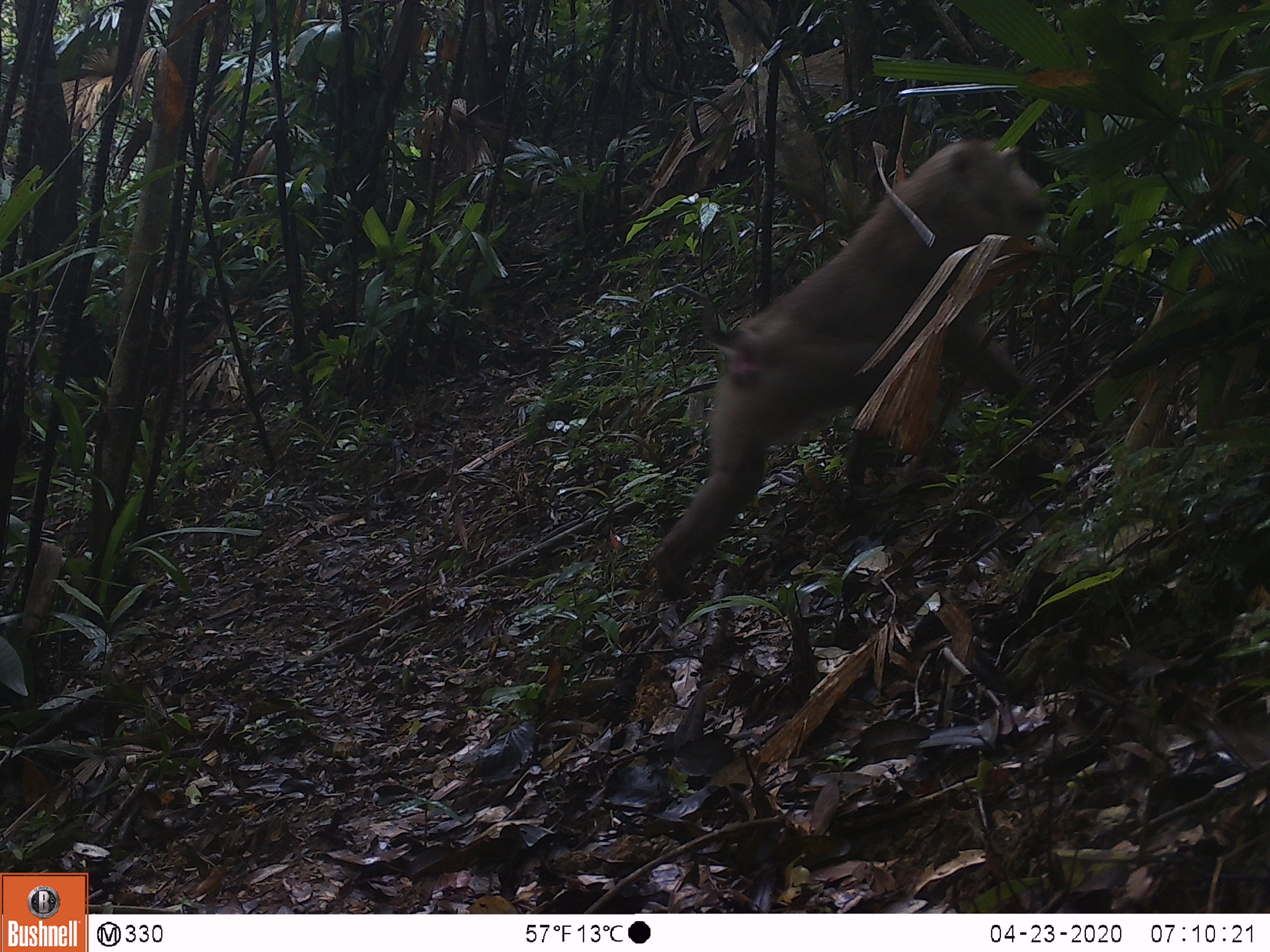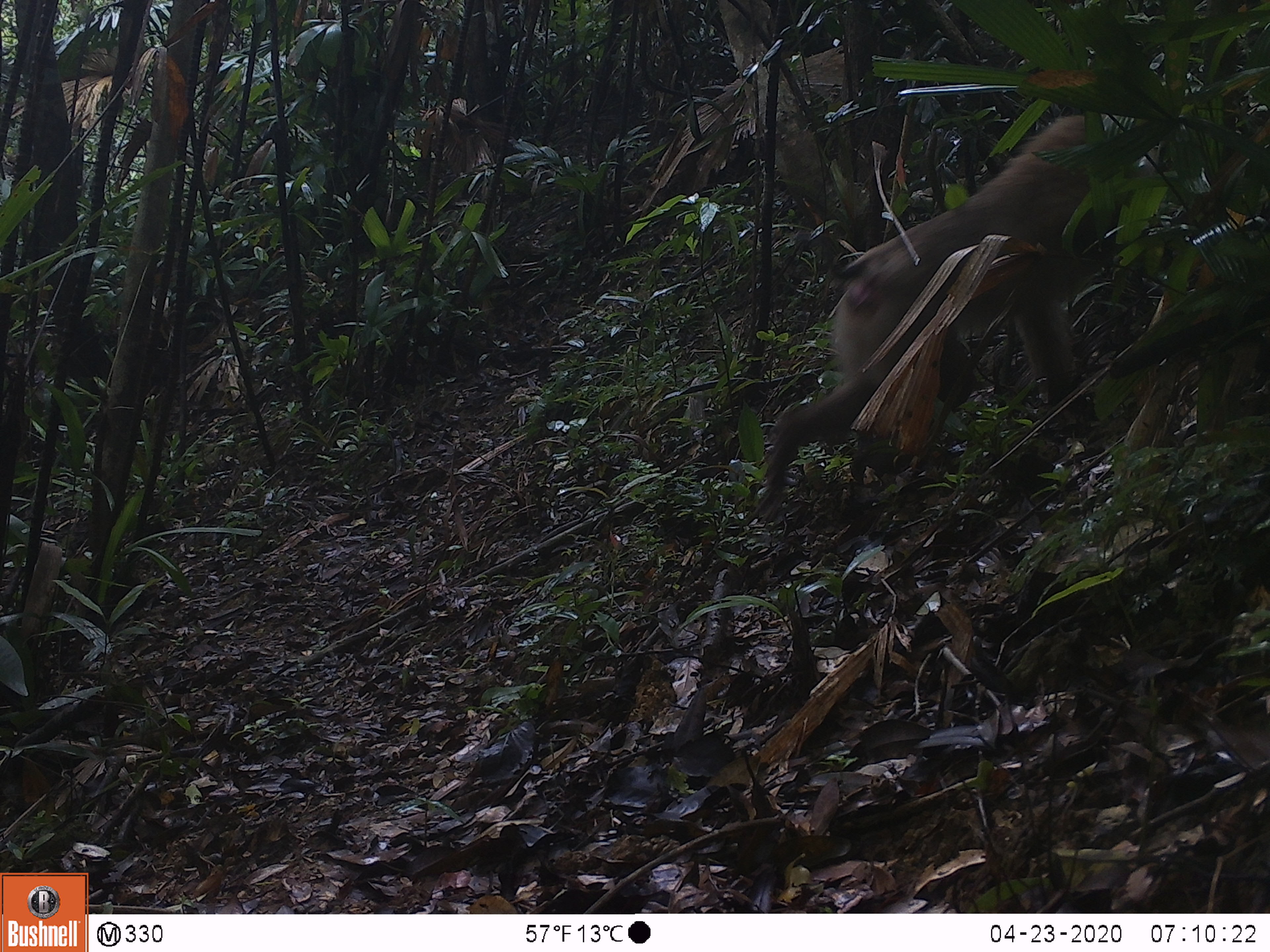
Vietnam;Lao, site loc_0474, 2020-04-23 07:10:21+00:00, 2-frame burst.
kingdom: Animalia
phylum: Chordata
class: Mammalia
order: Primates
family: Cercopithecidae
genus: Macaca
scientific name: Macaca nemestrina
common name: pig-tailed macaque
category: pig tailed macaque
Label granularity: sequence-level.